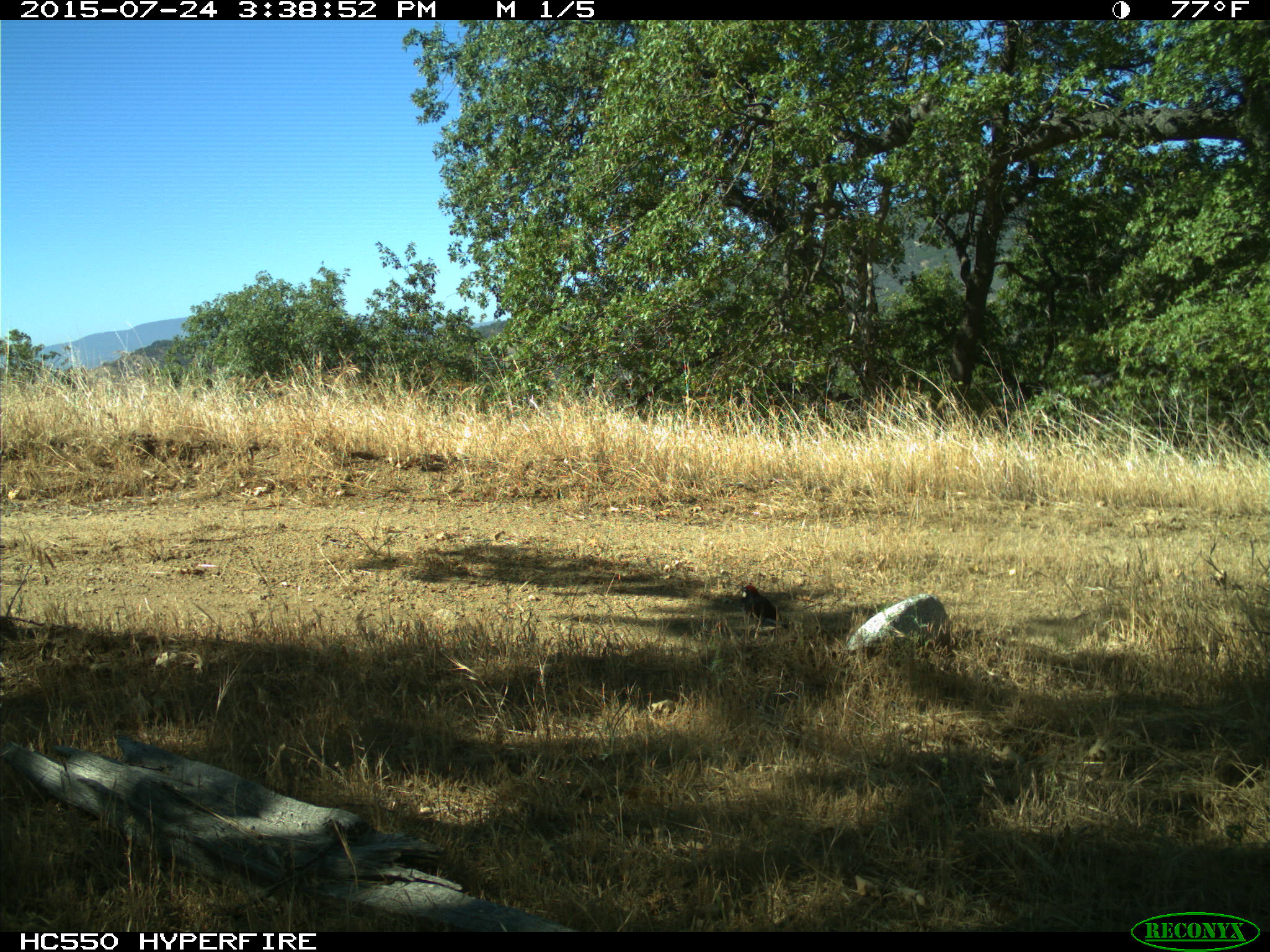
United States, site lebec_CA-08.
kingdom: Animalia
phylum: Chordata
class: Aves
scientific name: Aves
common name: birds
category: unidentified bird